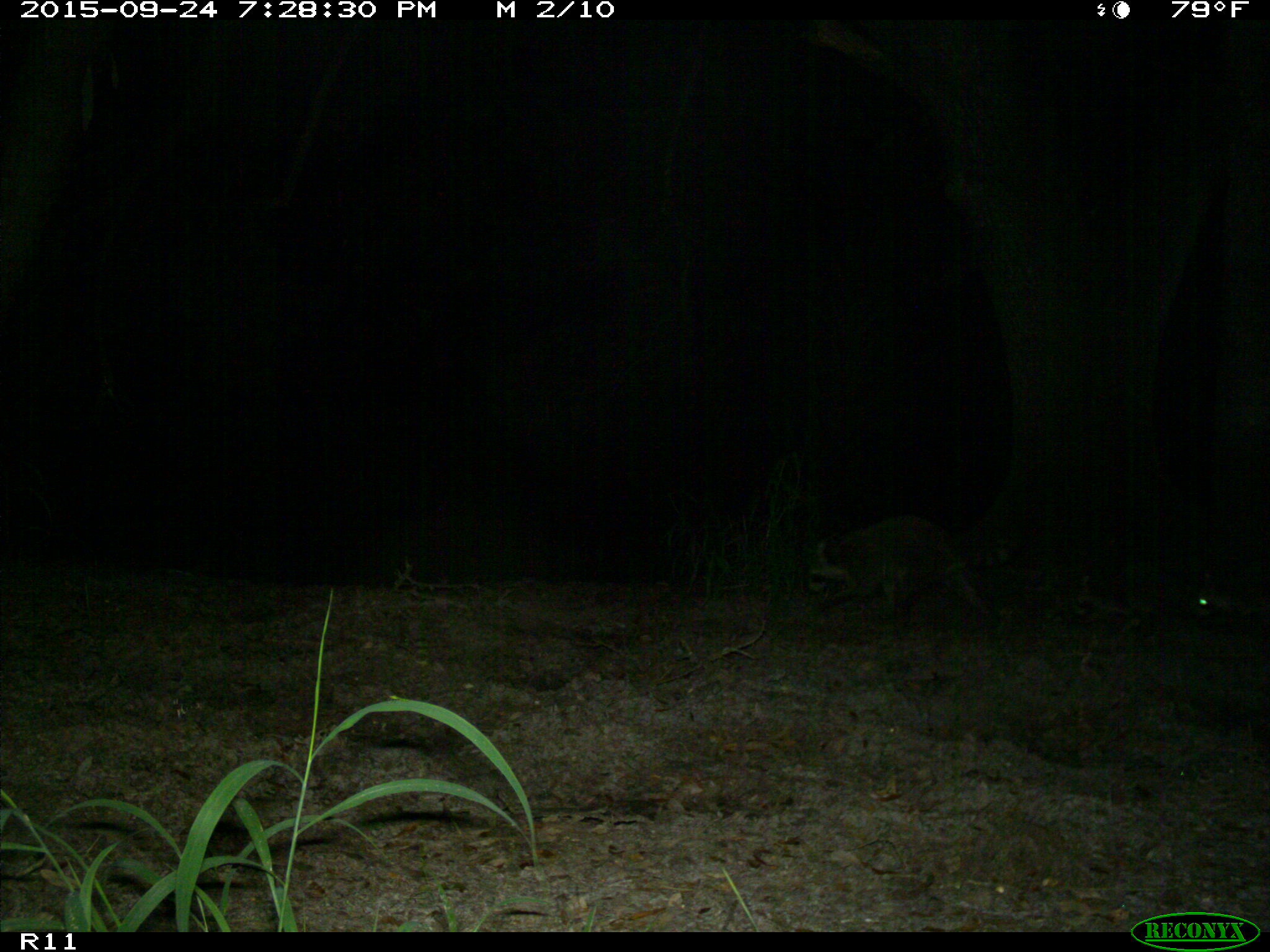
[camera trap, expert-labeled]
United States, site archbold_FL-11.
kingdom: Animalia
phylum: Chordata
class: Mammalia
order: Carnivora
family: Procyonidae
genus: Procyon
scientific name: Procyon lotor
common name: common raccoon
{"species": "Procyon lotor (common raccoon)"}